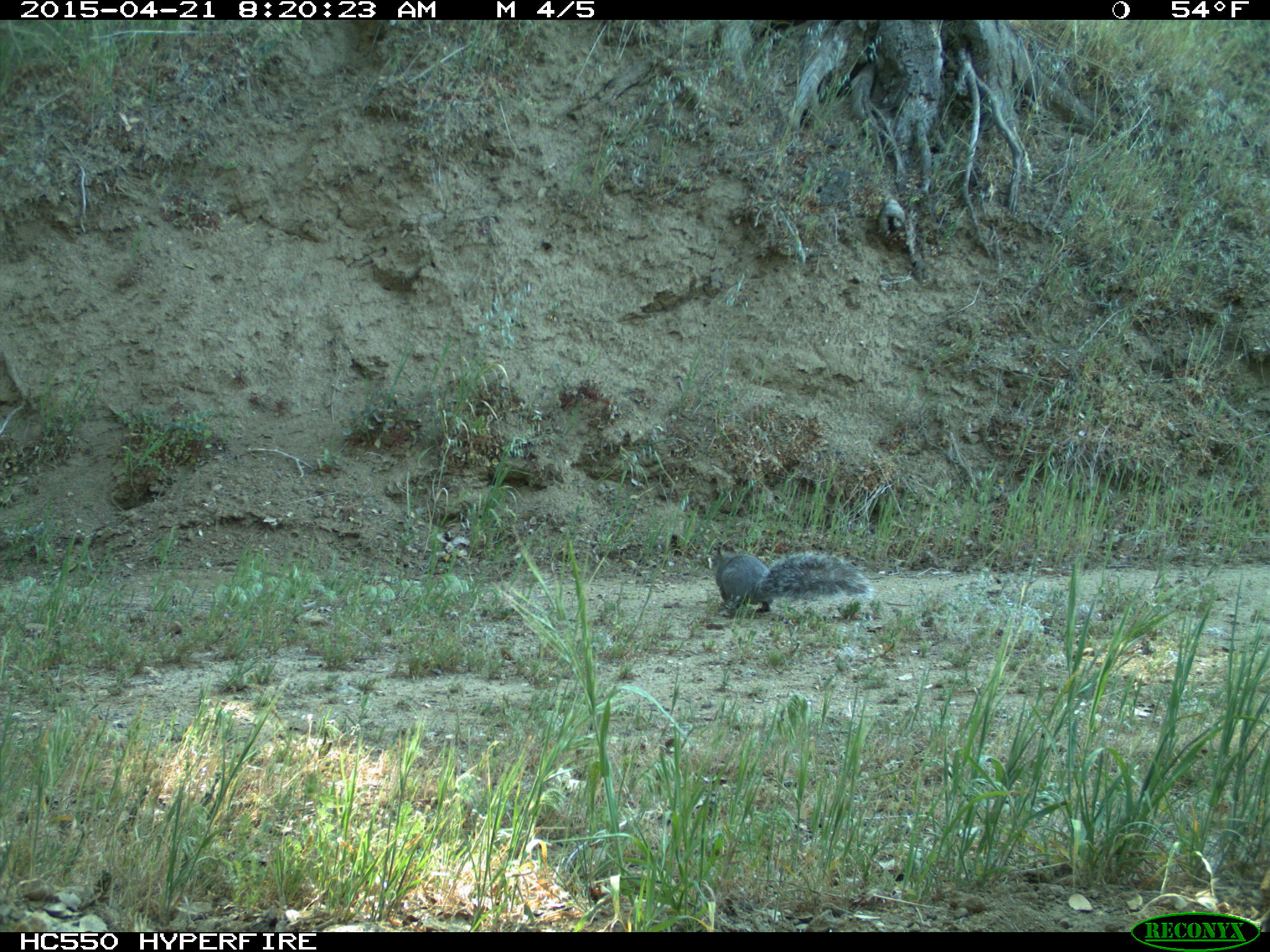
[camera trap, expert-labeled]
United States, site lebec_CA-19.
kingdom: Animalia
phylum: Chordata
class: Mammalia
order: Rodentia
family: Sciuridae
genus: Sciurus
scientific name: Sciurus carolinensis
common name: eastern gray squirrel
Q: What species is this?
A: Sciurus carolinensis (eastern gray squirrel).